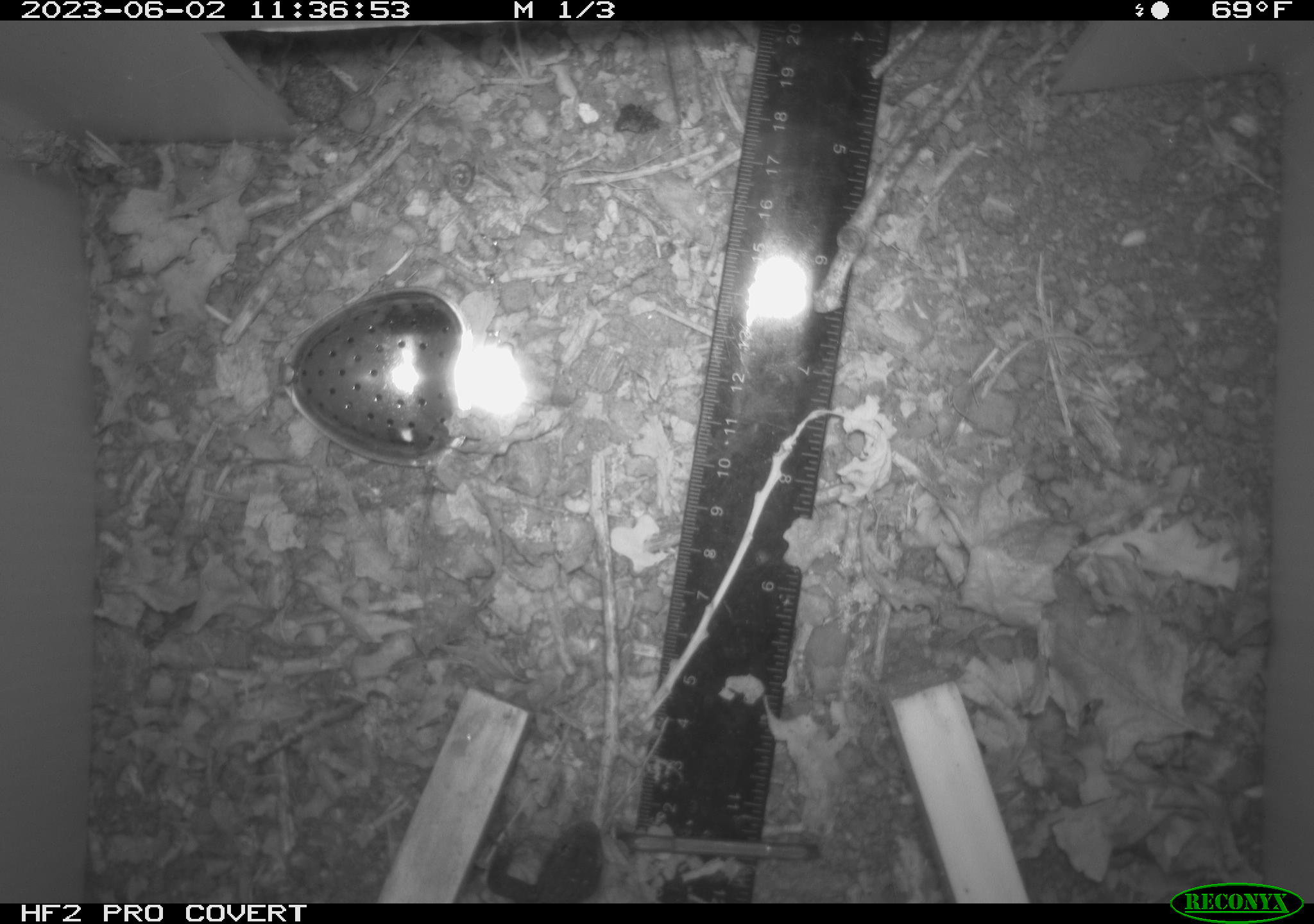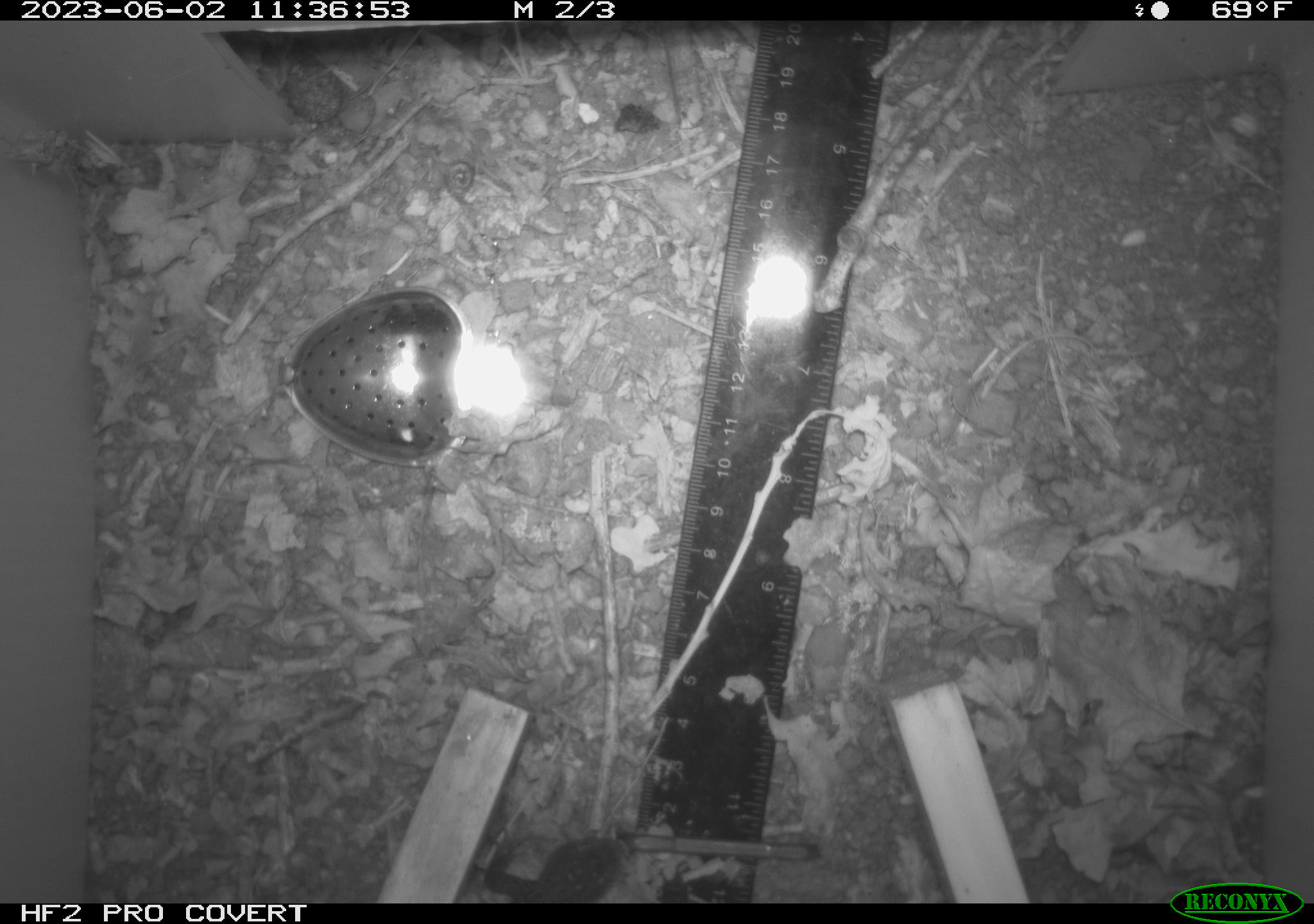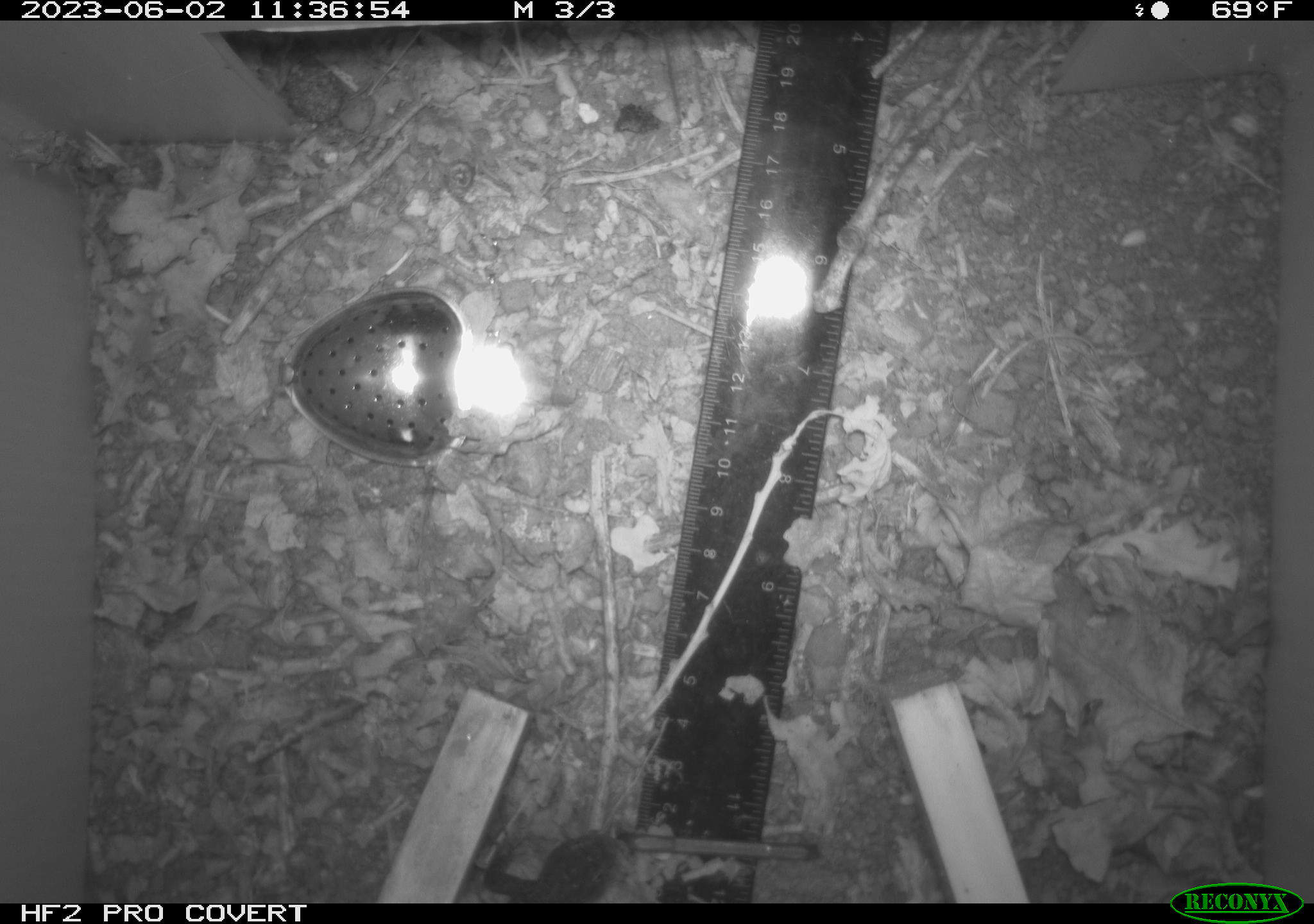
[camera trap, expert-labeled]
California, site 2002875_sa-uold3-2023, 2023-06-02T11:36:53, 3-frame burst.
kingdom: Animalia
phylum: Chordata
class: Reptilia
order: Squamata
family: Phrynosomatidae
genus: Sceloporus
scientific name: Sceloporus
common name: spiny lizards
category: sceloporus species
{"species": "sceloporus species (spiny lizards) (Sceloporus)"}